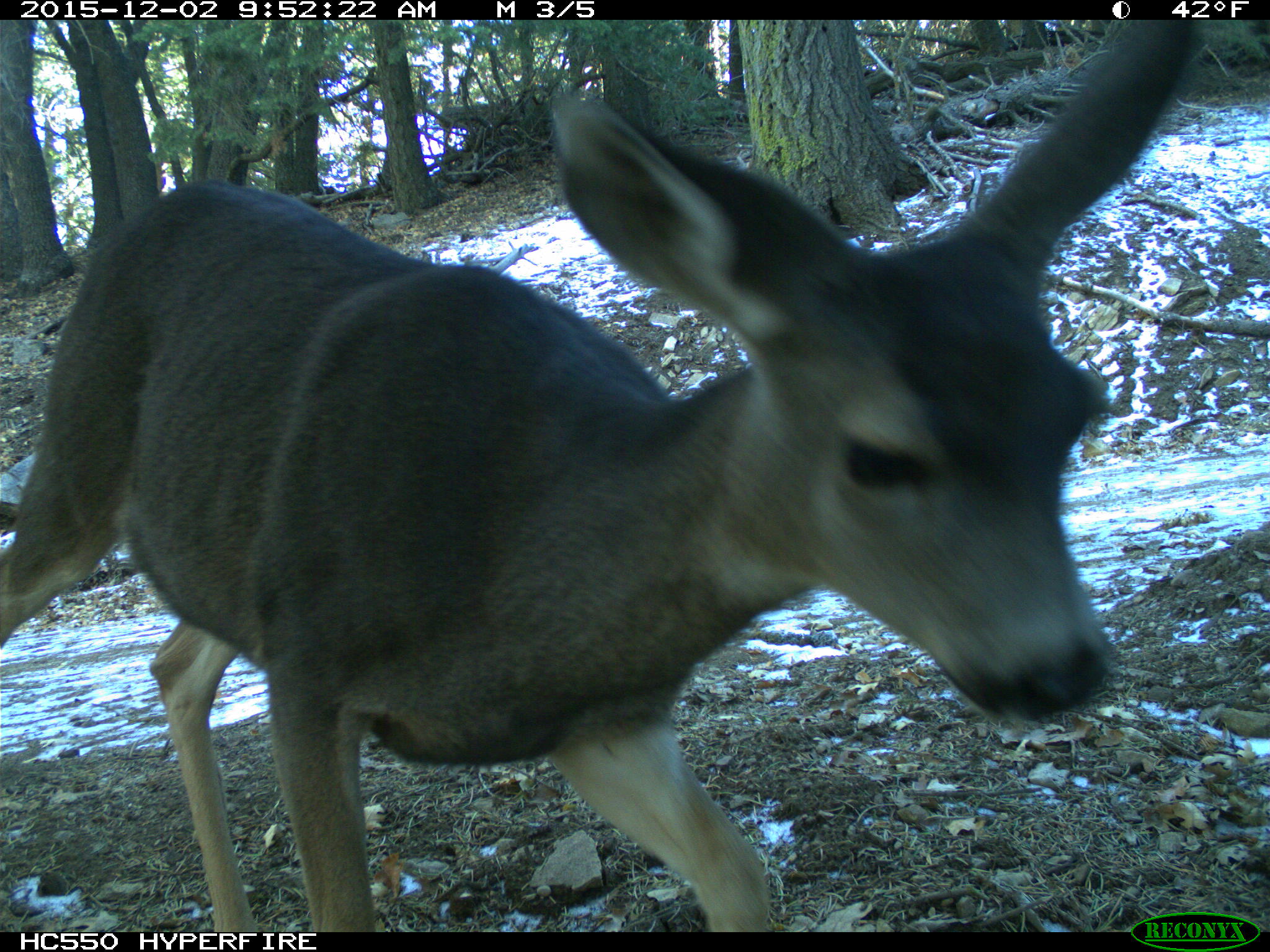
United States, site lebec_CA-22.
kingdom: Animalia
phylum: Chordata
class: Mammalia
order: Artiodactyla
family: Cervidae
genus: Odocoileus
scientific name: Odocoileus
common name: deer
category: unidentified deer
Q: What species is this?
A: Unidentified deer (deer) (Odocoileus).